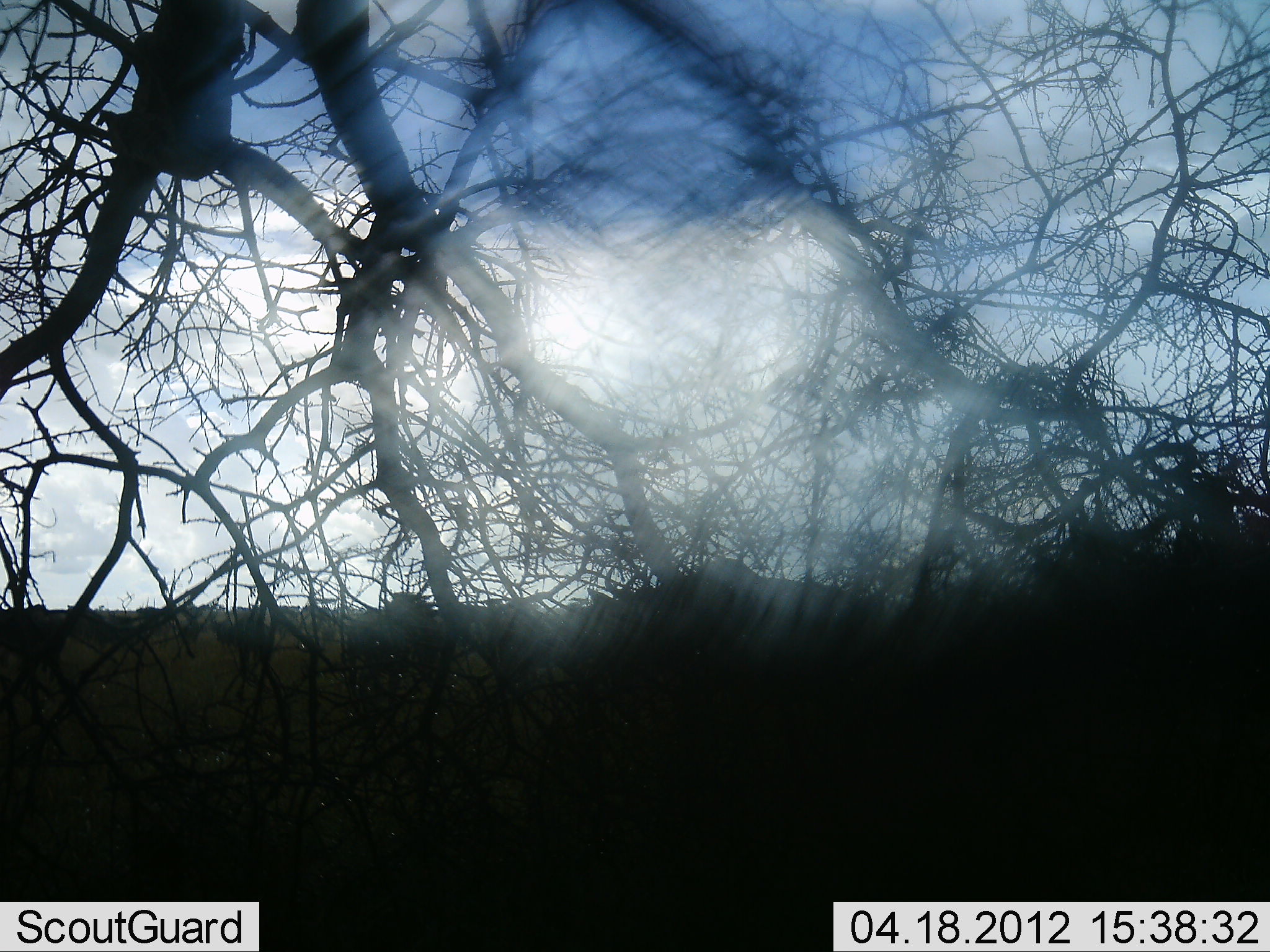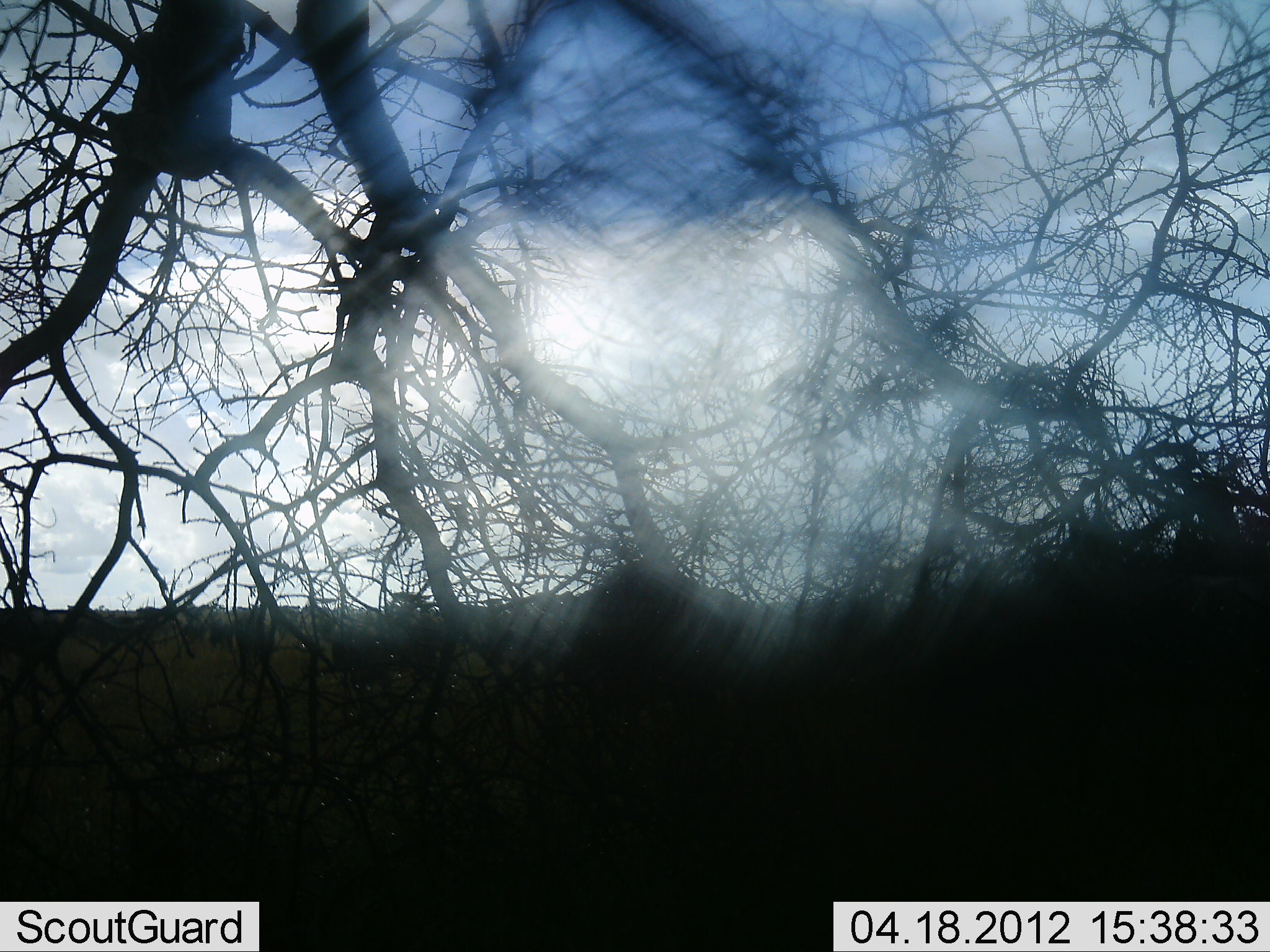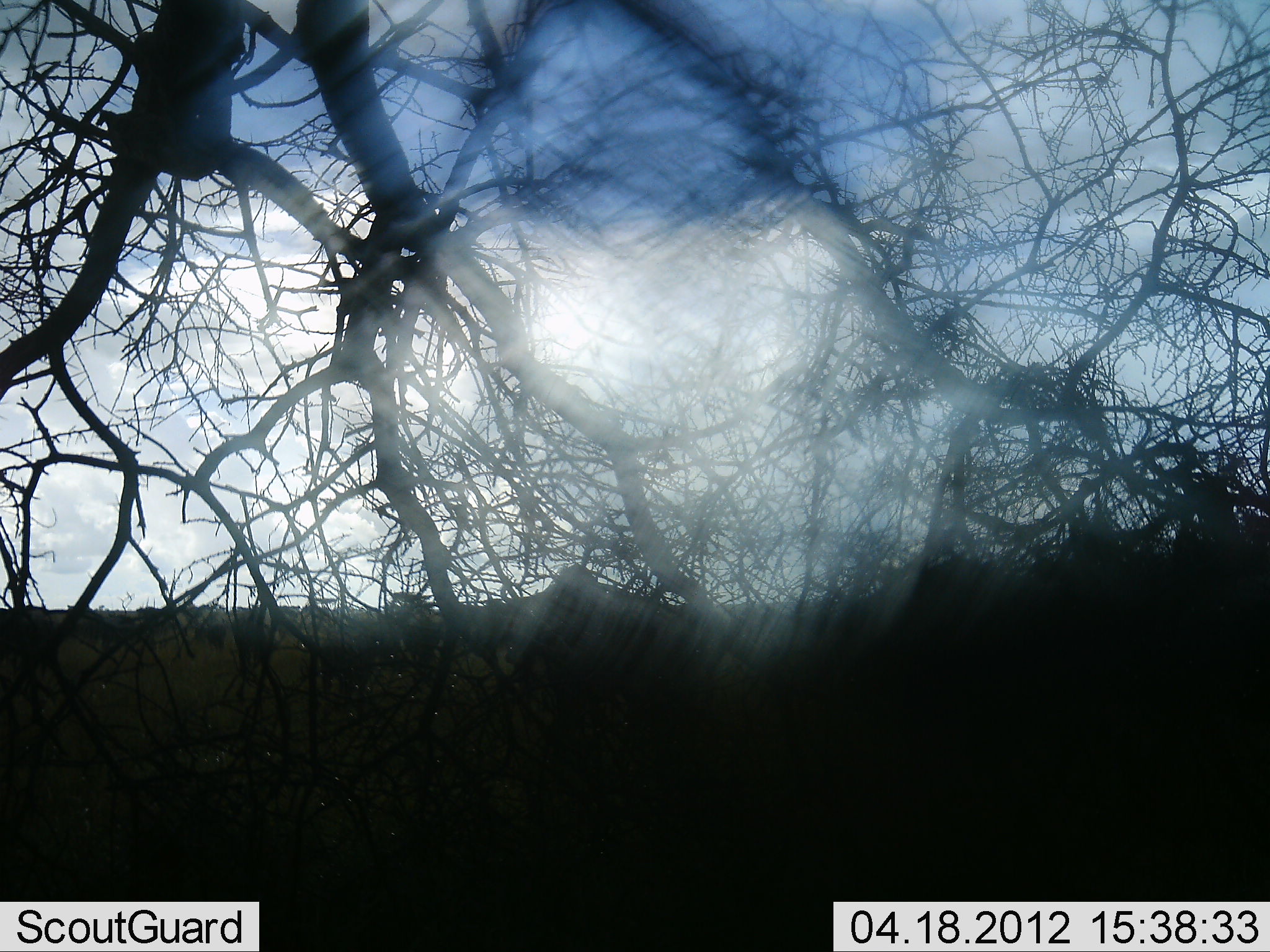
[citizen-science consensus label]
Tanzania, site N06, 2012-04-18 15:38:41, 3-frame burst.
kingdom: Animalia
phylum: Chordata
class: Mammalia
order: Artiodactyla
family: Bovidae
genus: Connochaetes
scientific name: Connochaetes taurinus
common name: blue wildebeest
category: wildebeest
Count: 10.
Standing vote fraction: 29%.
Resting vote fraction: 0%.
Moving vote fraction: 86%.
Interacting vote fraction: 0%.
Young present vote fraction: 7%.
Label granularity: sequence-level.